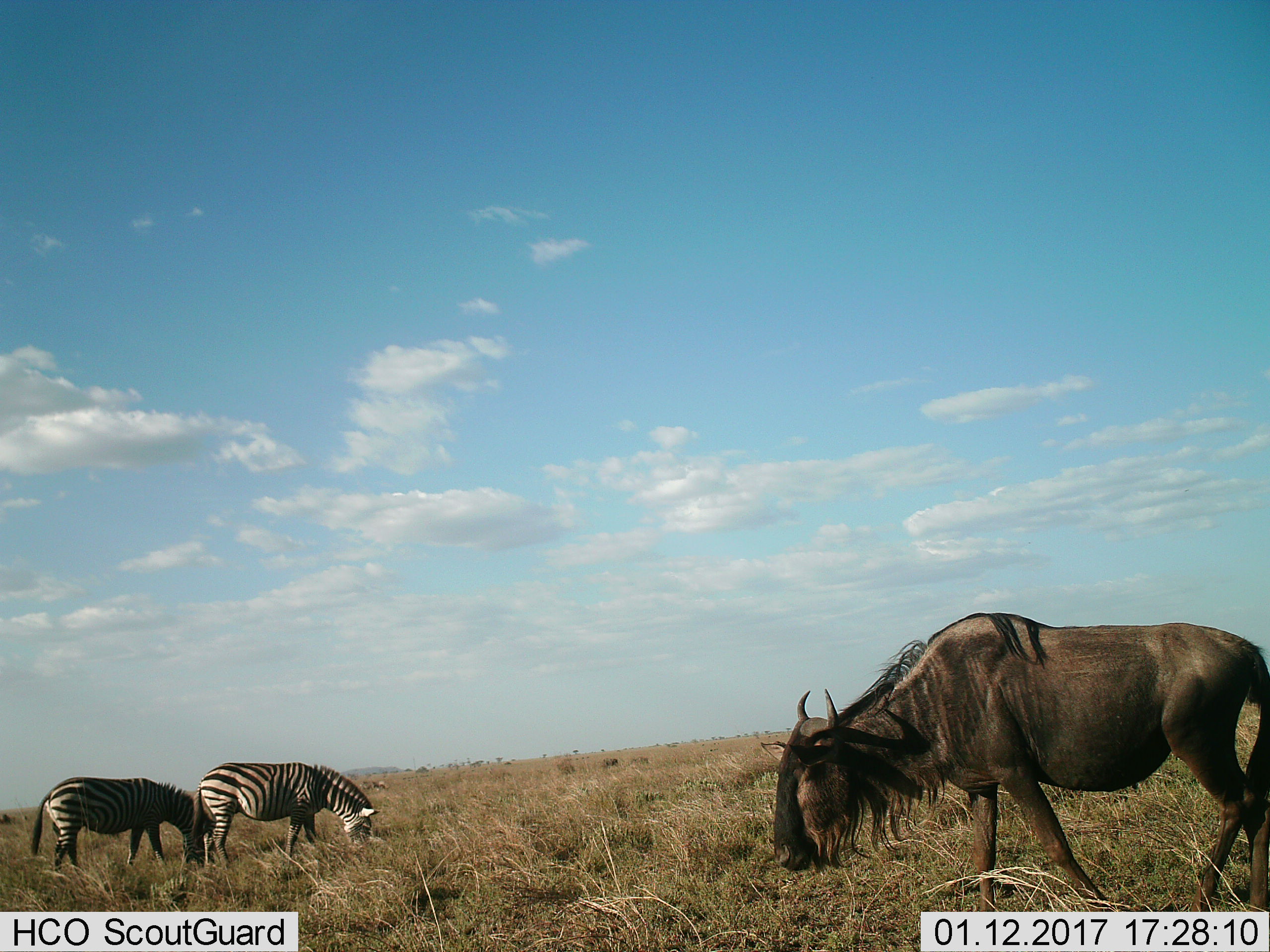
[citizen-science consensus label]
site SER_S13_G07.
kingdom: Animalia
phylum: Chordata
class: Mammalia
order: Artiodactyla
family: Bovidae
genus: Connochaetes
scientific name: Connochaetes taurinus taurinus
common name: blue wildebeest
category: wildebeestblue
Wildebeestblue (blue wildebeest) (Connochaetes taurinus taurinus), count 1. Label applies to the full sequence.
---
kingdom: Animalia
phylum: Chordata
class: Mammalia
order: Perissodactyla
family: Equidae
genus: Equus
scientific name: Equus quagga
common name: plains zebra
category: zebraplains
Zebraplains (plains zebra) (Equus quagga), count 2. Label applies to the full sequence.